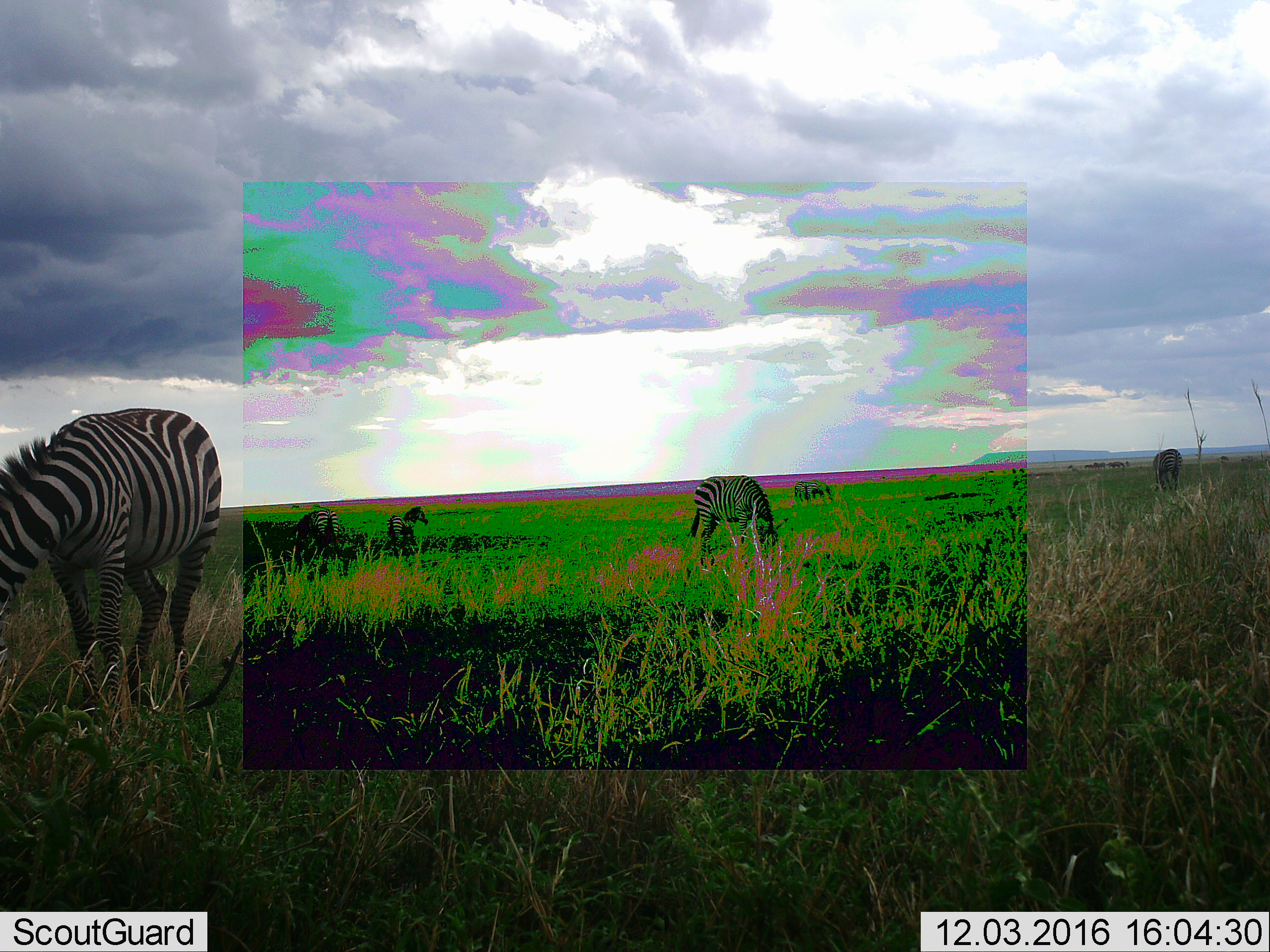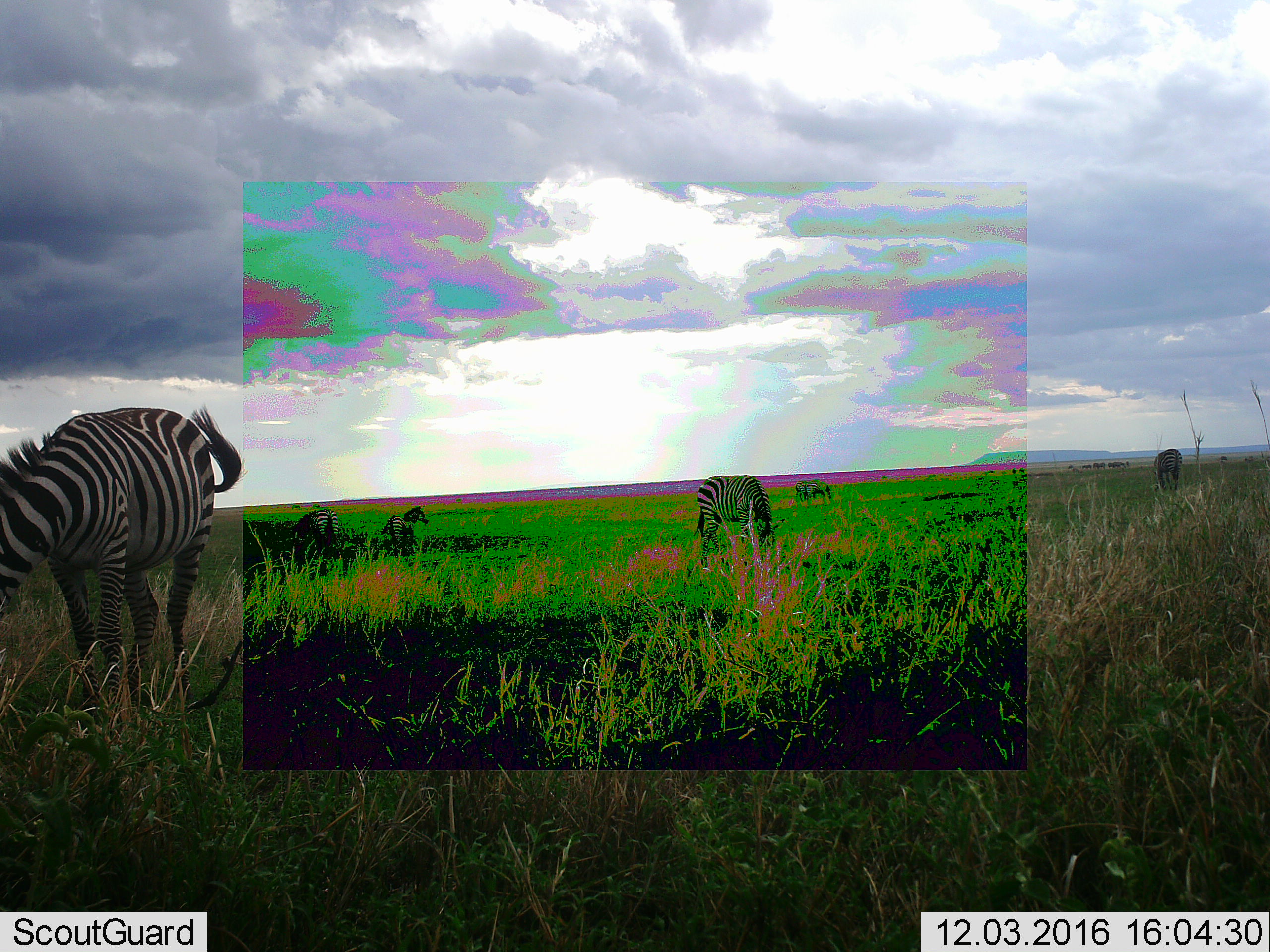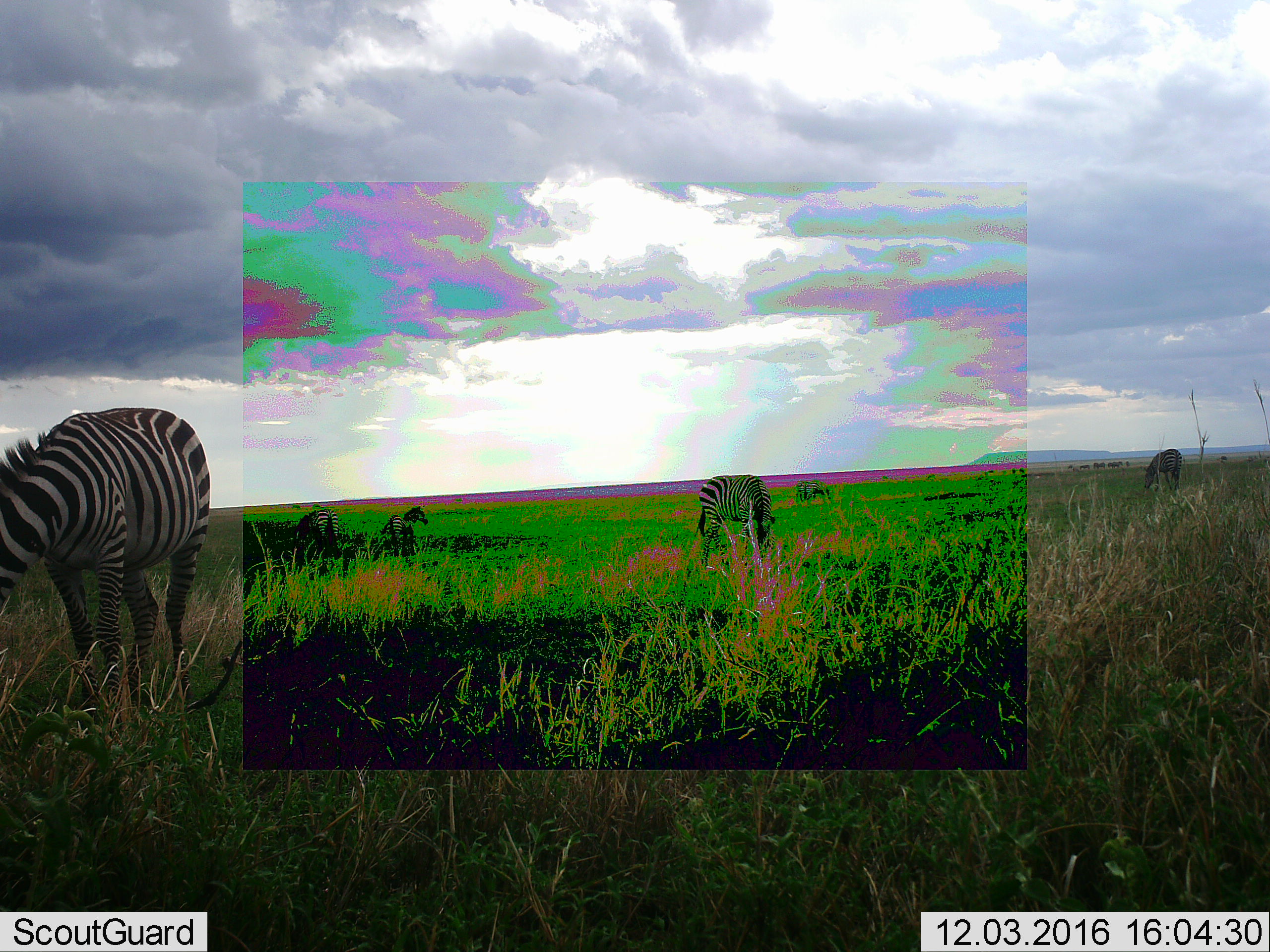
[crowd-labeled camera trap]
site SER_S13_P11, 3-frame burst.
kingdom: Animalia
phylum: Chordata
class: Mammalia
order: Perissodactyla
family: Equidae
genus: Equus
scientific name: Equus quagga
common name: plains zebra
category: zebraplains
Zebraplains (plains zebra) (Equus quagga), count 6. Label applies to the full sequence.